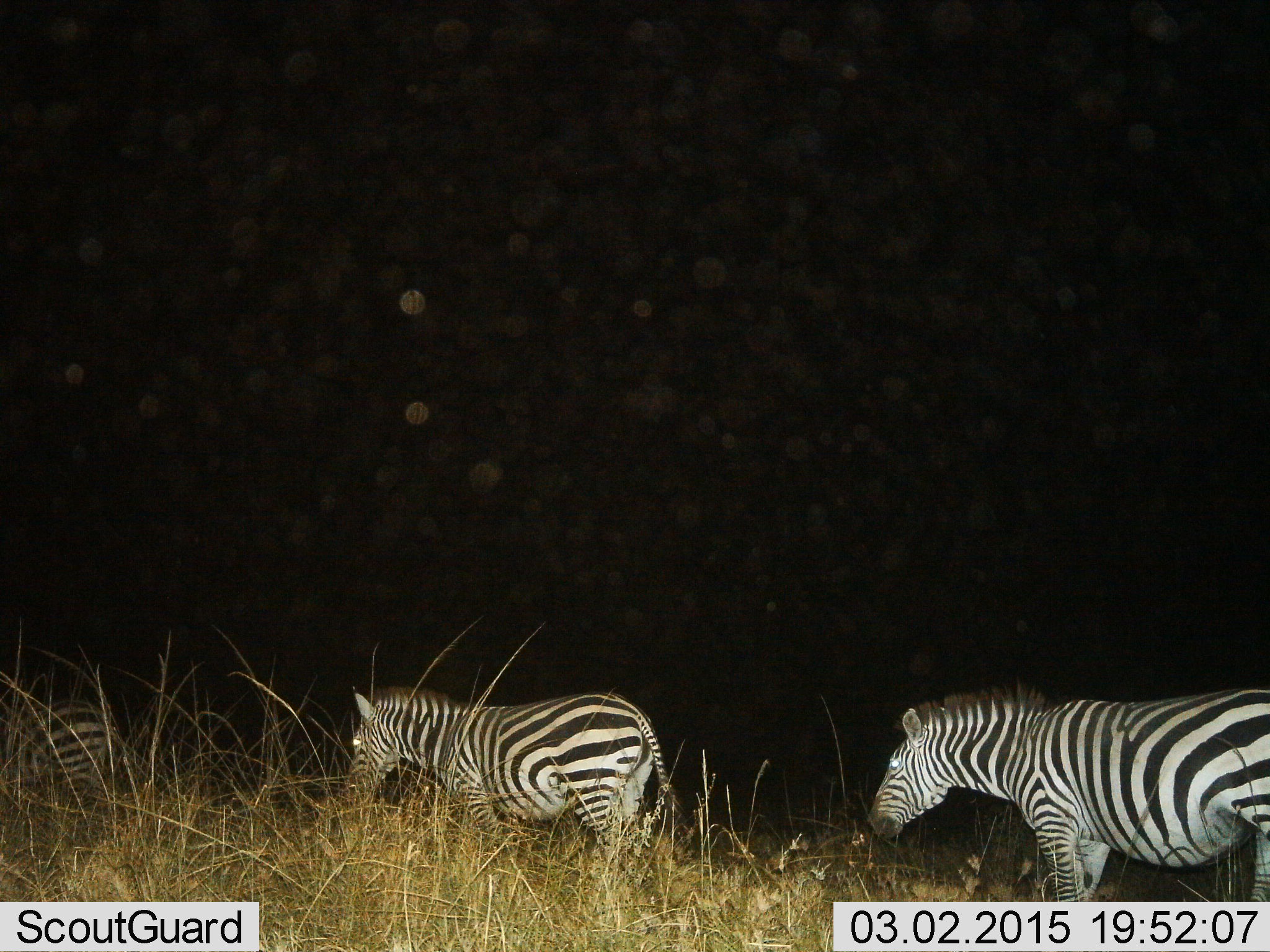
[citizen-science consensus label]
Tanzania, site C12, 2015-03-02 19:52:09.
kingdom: Animalia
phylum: Chordata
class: Mammalia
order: Perissodactyla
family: Equidae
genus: Equus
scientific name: Equus quagga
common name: plains zebra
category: zebra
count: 3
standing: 20%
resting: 0%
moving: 80%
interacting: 0%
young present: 0%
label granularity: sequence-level